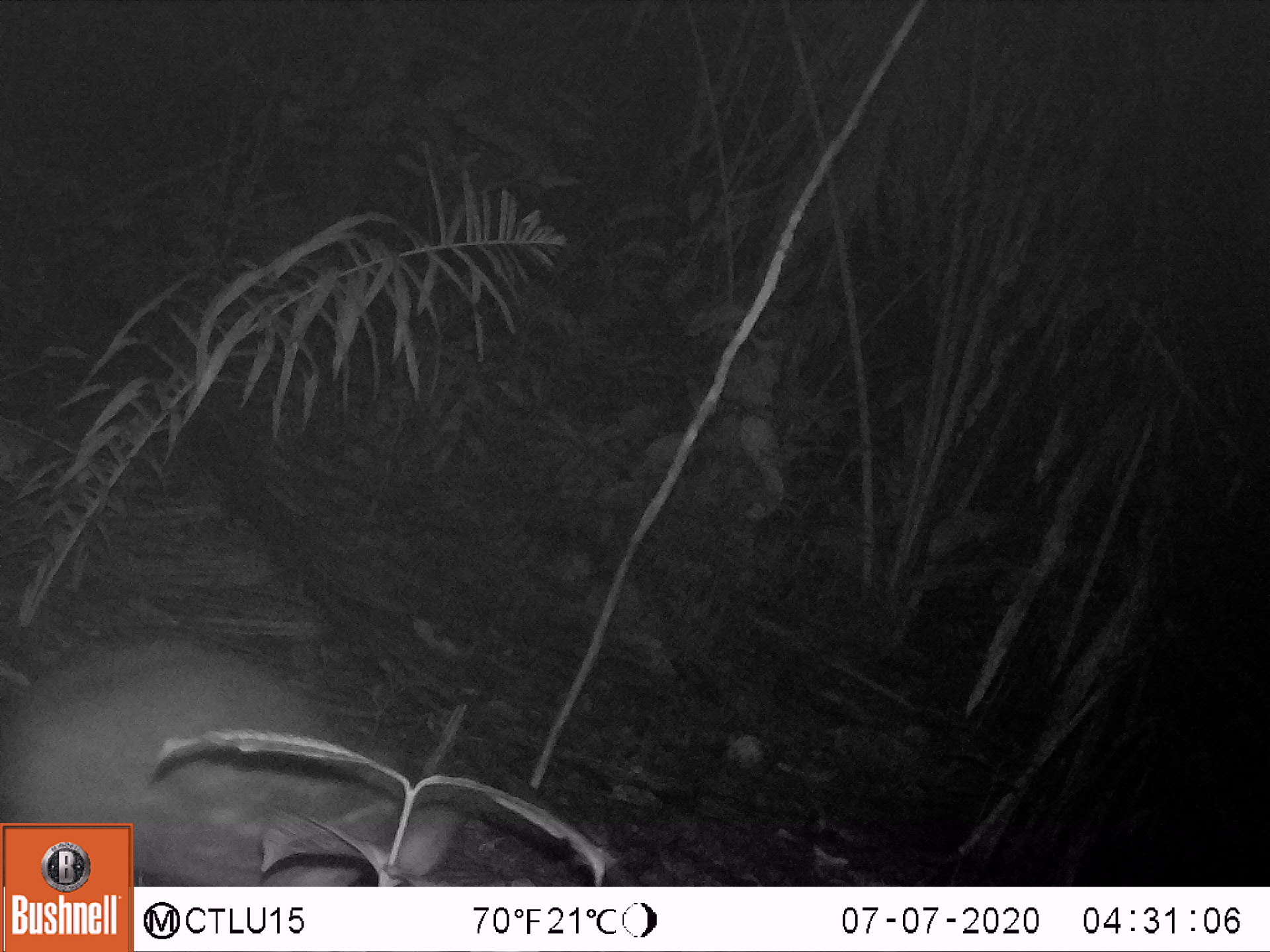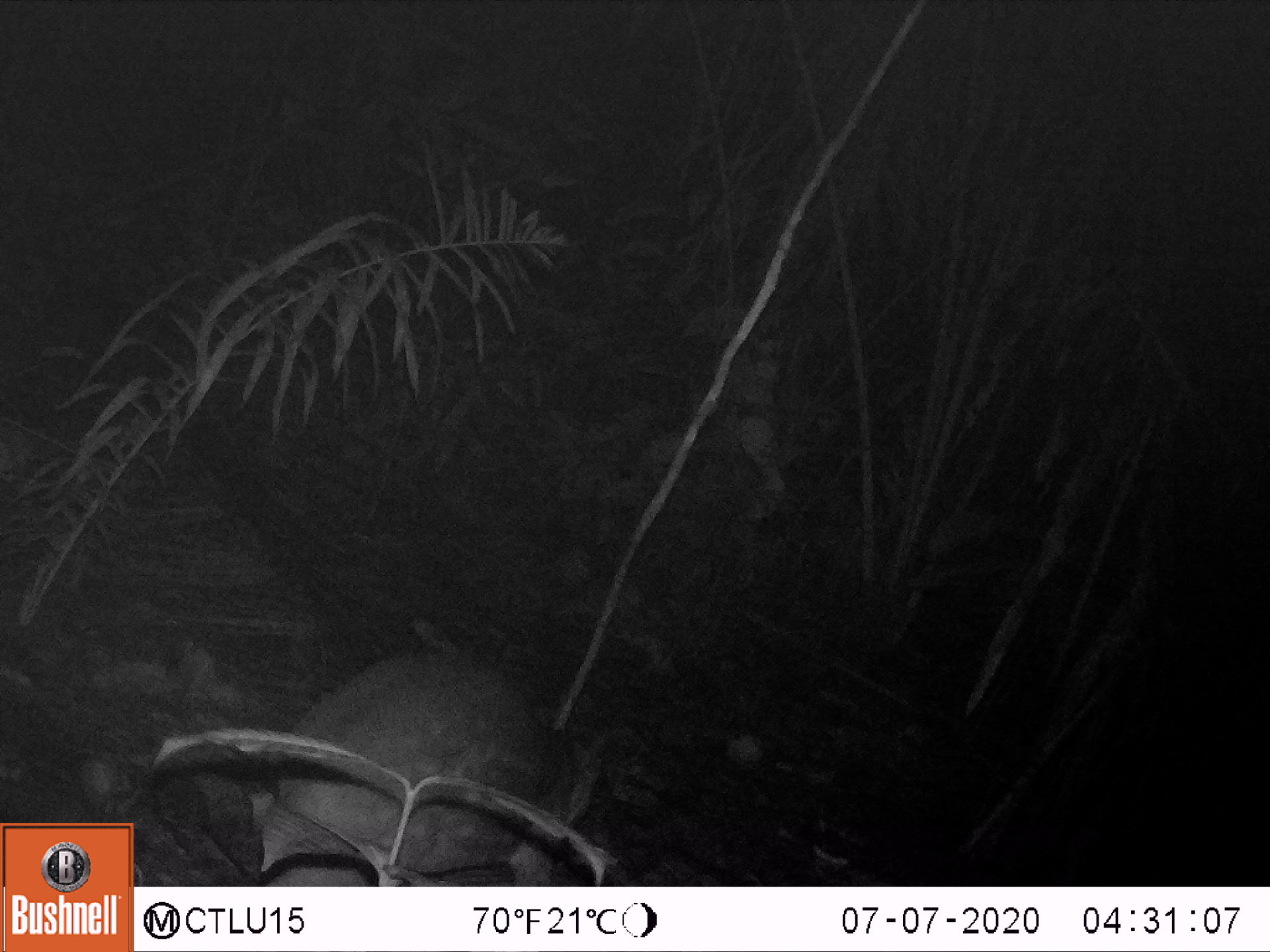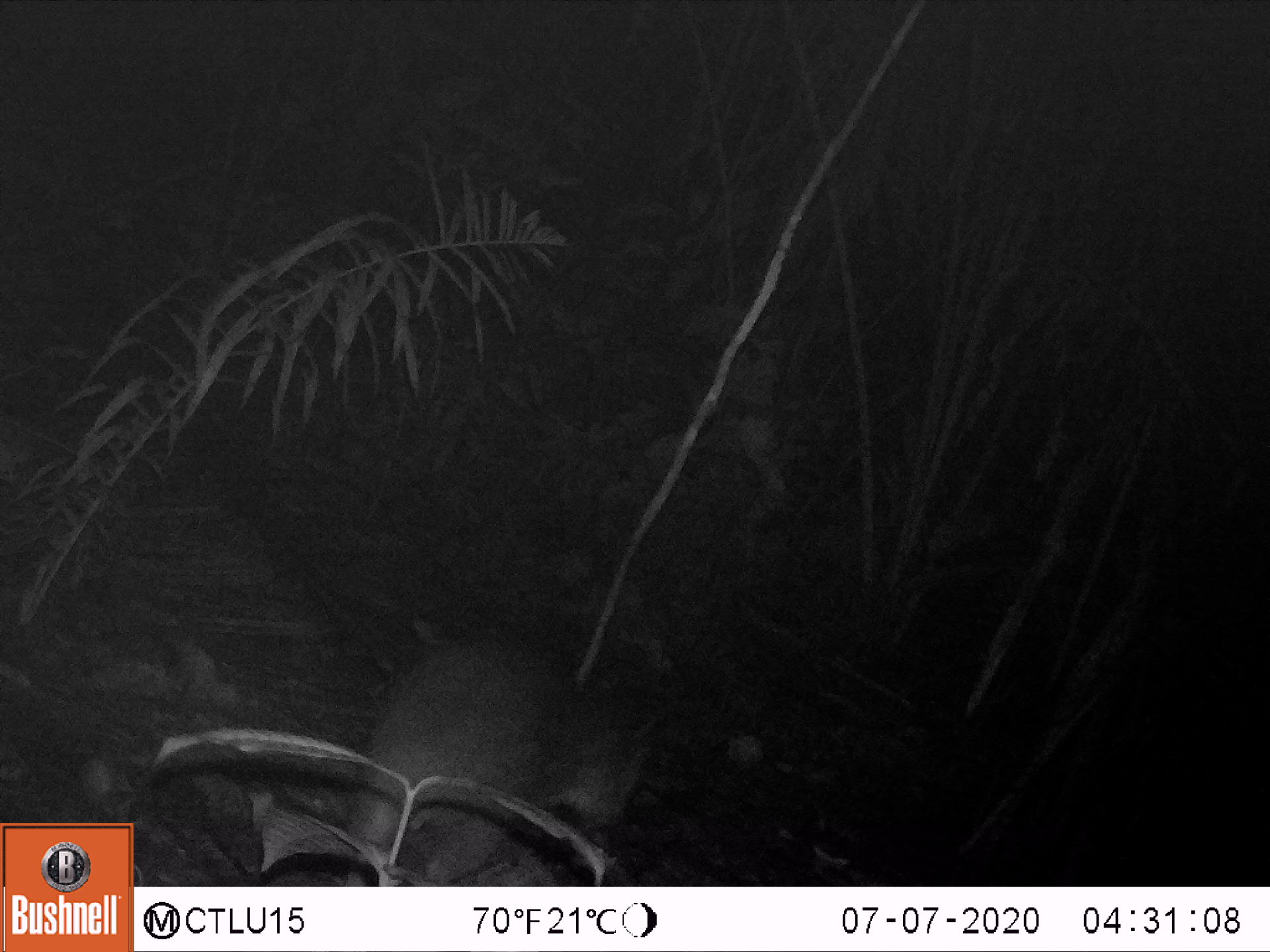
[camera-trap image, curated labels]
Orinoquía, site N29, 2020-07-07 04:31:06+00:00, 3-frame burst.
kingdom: Animalia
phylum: Chordata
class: Mammalia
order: Rodentia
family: Cuniculidae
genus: Cuniculus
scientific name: Cuniculus paca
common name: spotted paca